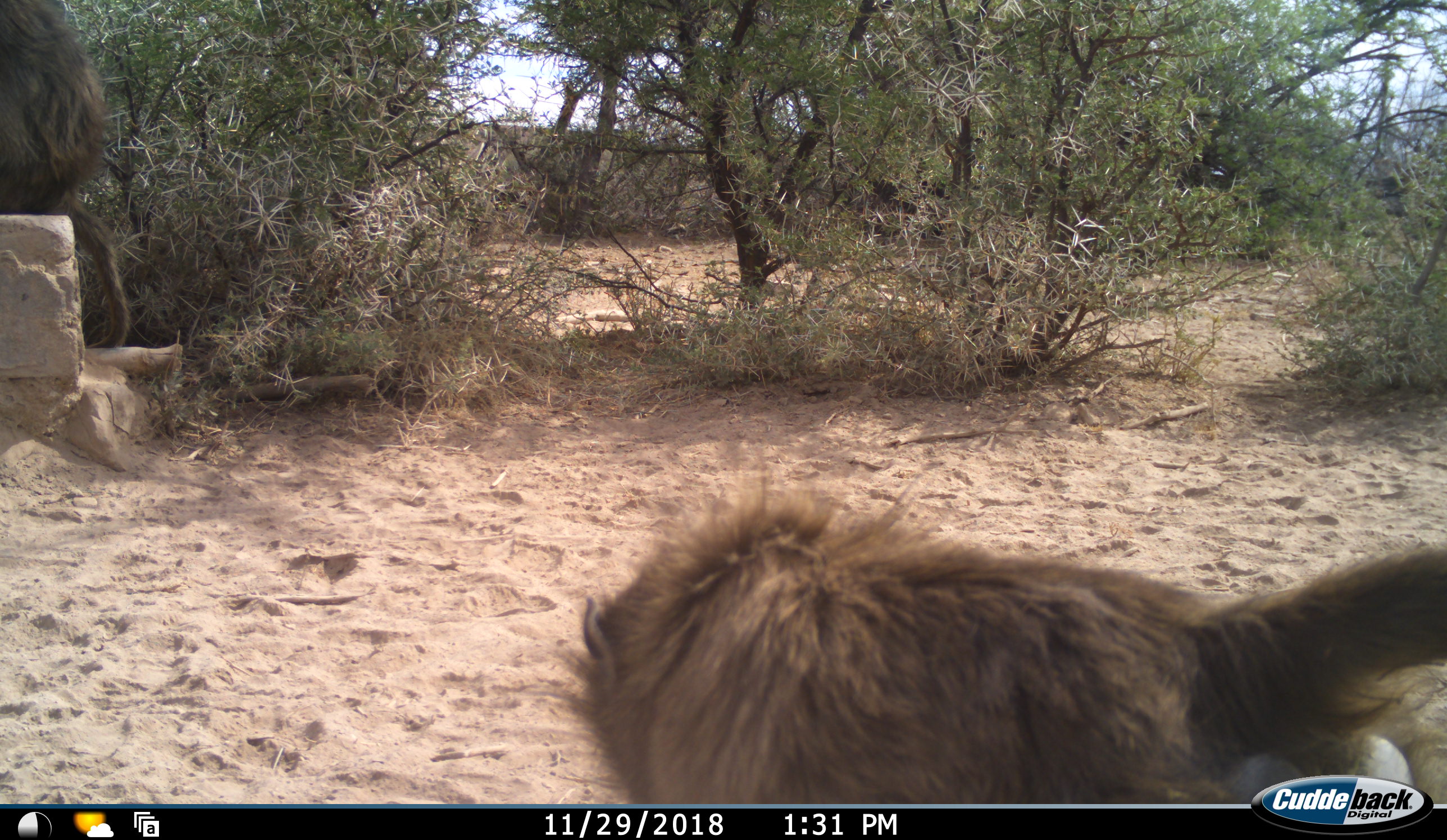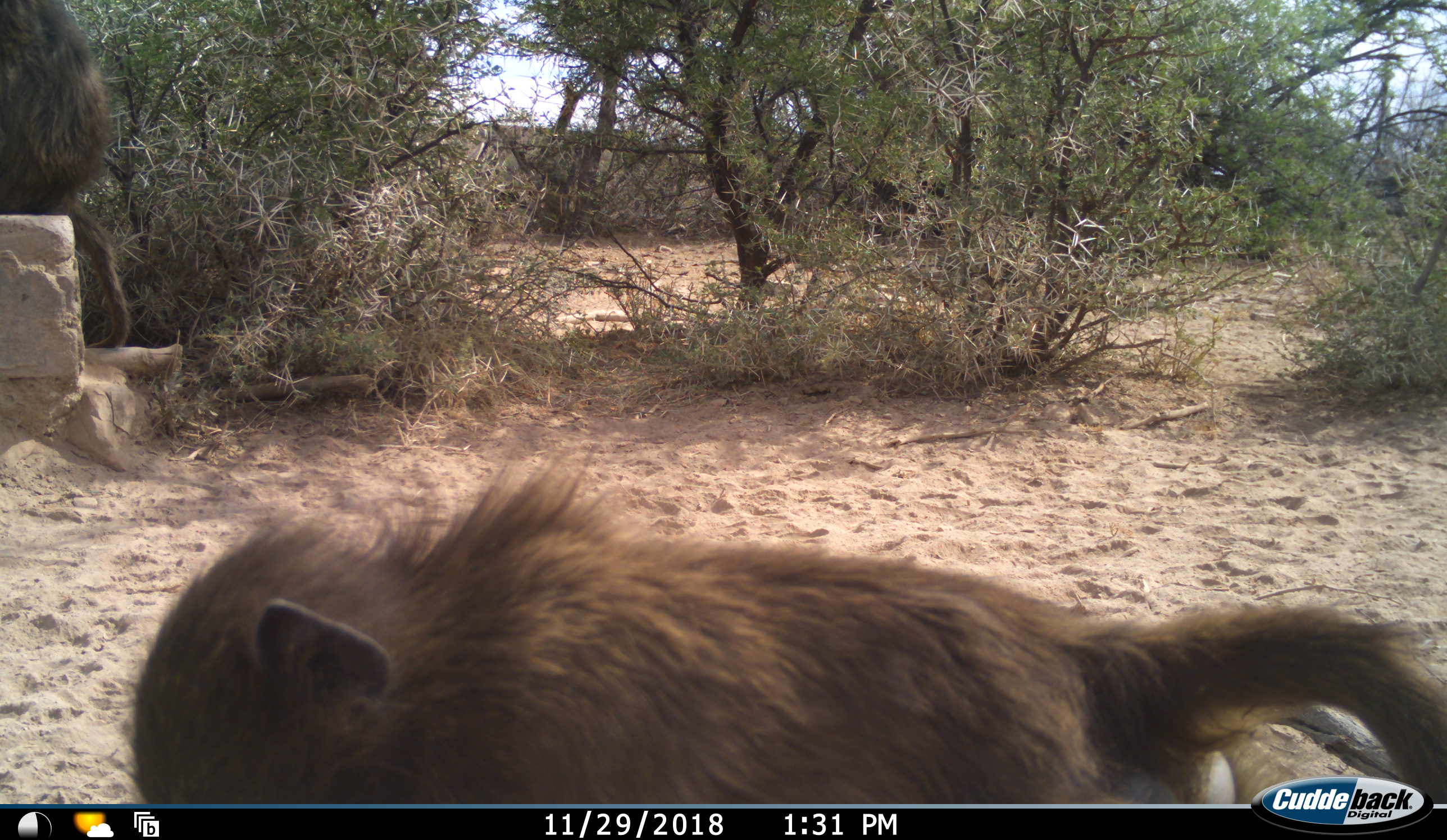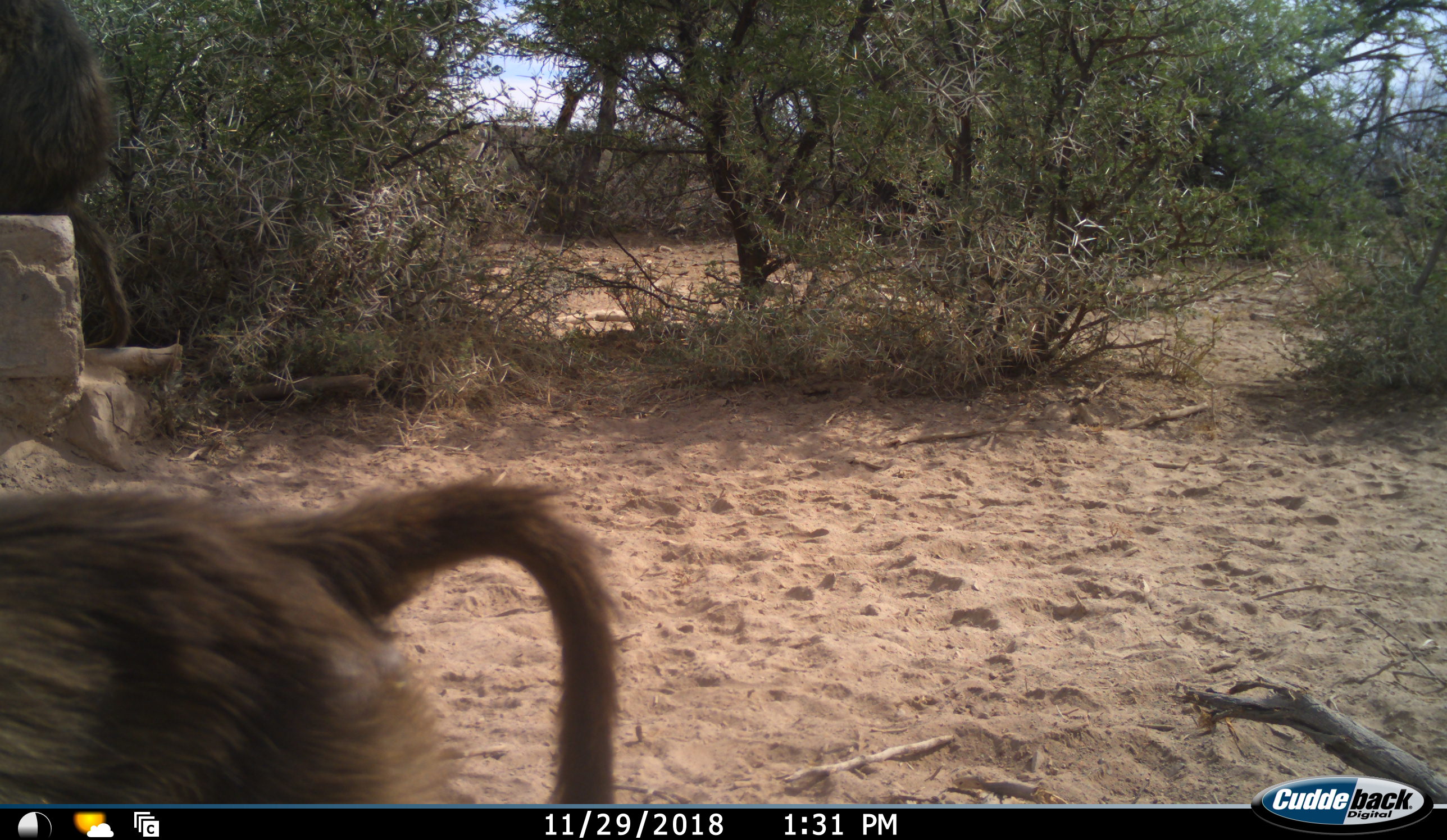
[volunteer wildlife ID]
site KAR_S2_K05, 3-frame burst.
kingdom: Animalia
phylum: Chordata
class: Mammalia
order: Primates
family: Cercopithecidae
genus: Papio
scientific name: Papio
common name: baboon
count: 2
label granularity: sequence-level